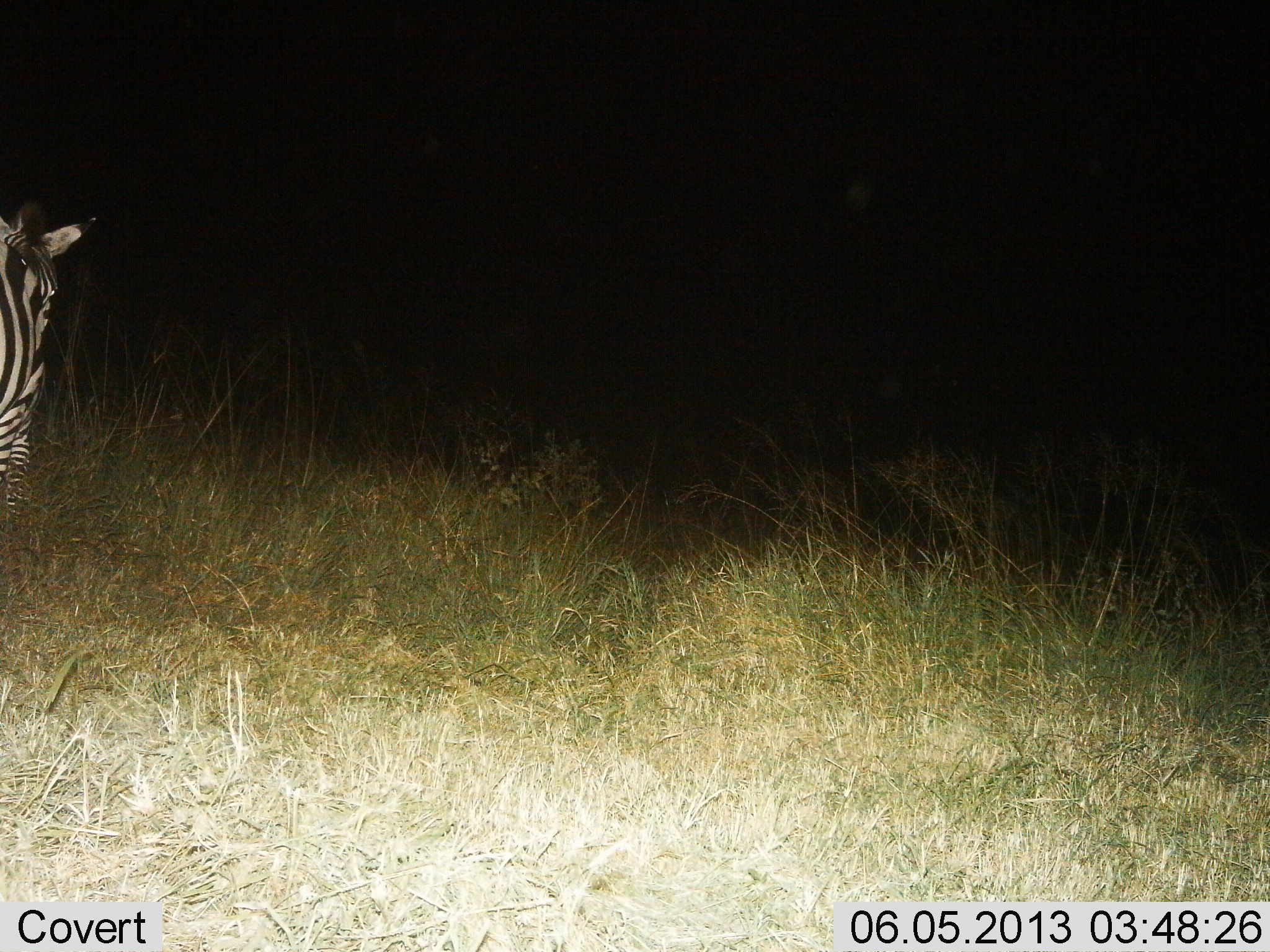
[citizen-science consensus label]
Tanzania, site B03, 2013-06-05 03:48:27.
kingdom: Animalia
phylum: Chordata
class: Mammalia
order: Perissodactyla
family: Equidae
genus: Equus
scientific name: Equus quagga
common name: plains zebra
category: zebra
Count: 1.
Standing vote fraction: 40%.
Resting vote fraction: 0%.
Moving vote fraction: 60%.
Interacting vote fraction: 0%.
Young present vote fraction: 0%.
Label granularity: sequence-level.